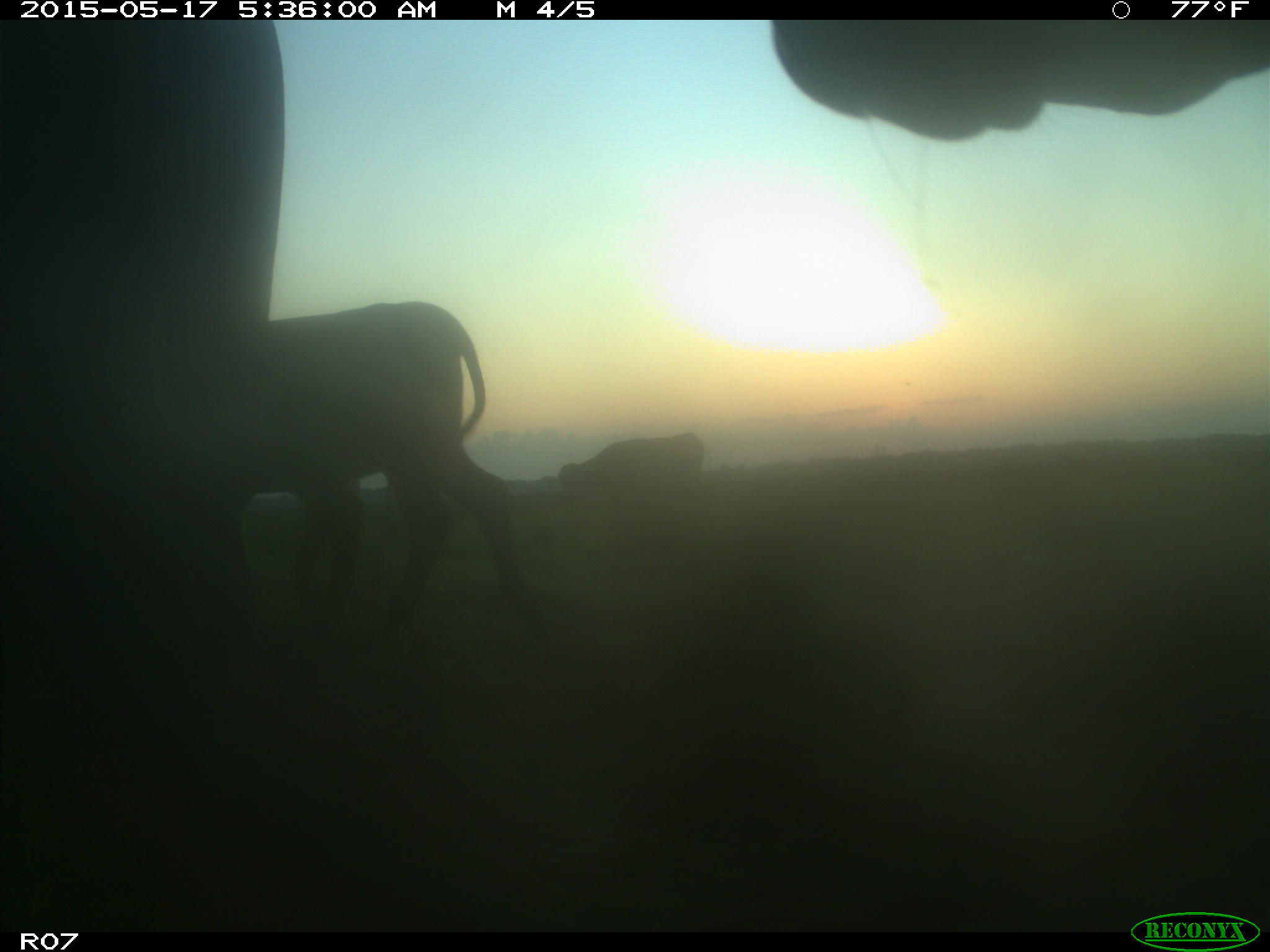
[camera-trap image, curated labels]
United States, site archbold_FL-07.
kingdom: Animalia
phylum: Chordata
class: Mammalia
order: Artiodactyla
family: Bovidae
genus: Bos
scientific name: Bos taurus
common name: domestic cow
Bos taurus (domestic cow).